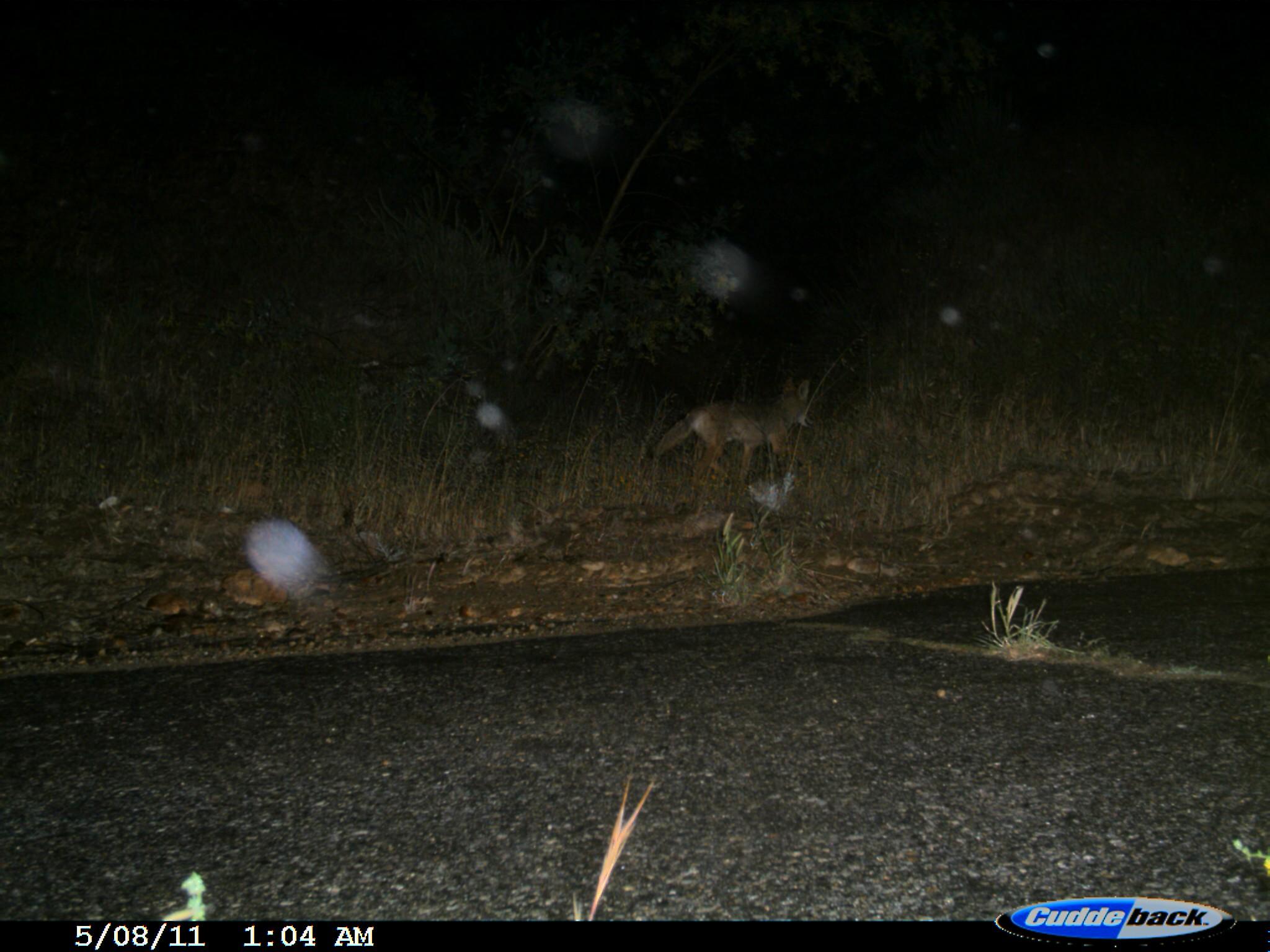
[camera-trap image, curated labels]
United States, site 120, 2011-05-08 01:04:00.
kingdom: Animalia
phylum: Chordata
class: Mammalia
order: Carnivora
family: Canidae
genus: Canis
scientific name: Canis latrans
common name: coyote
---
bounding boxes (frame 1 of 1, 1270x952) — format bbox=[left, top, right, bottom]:
coyote: bbox=[648, 357, 843, 503]